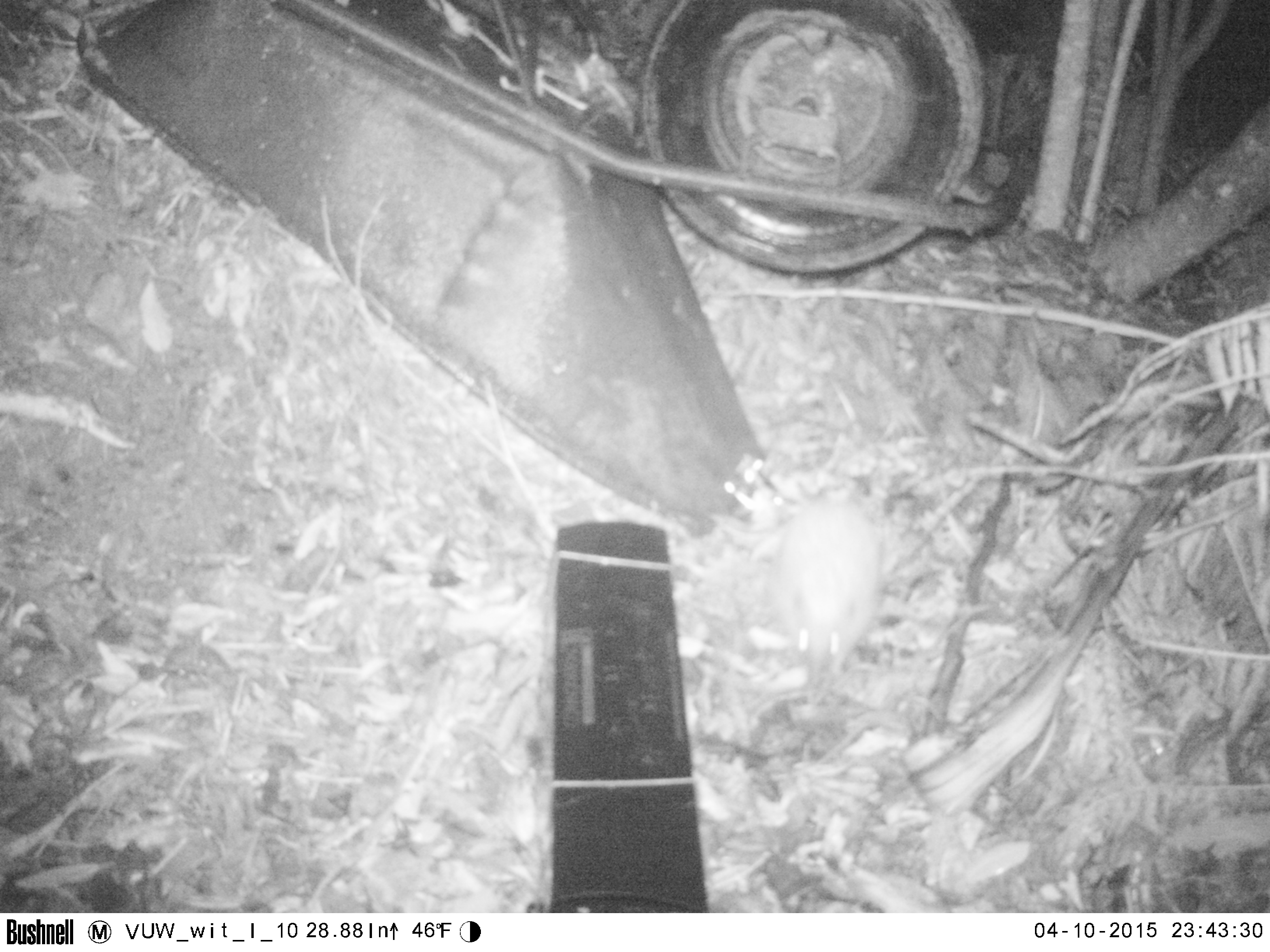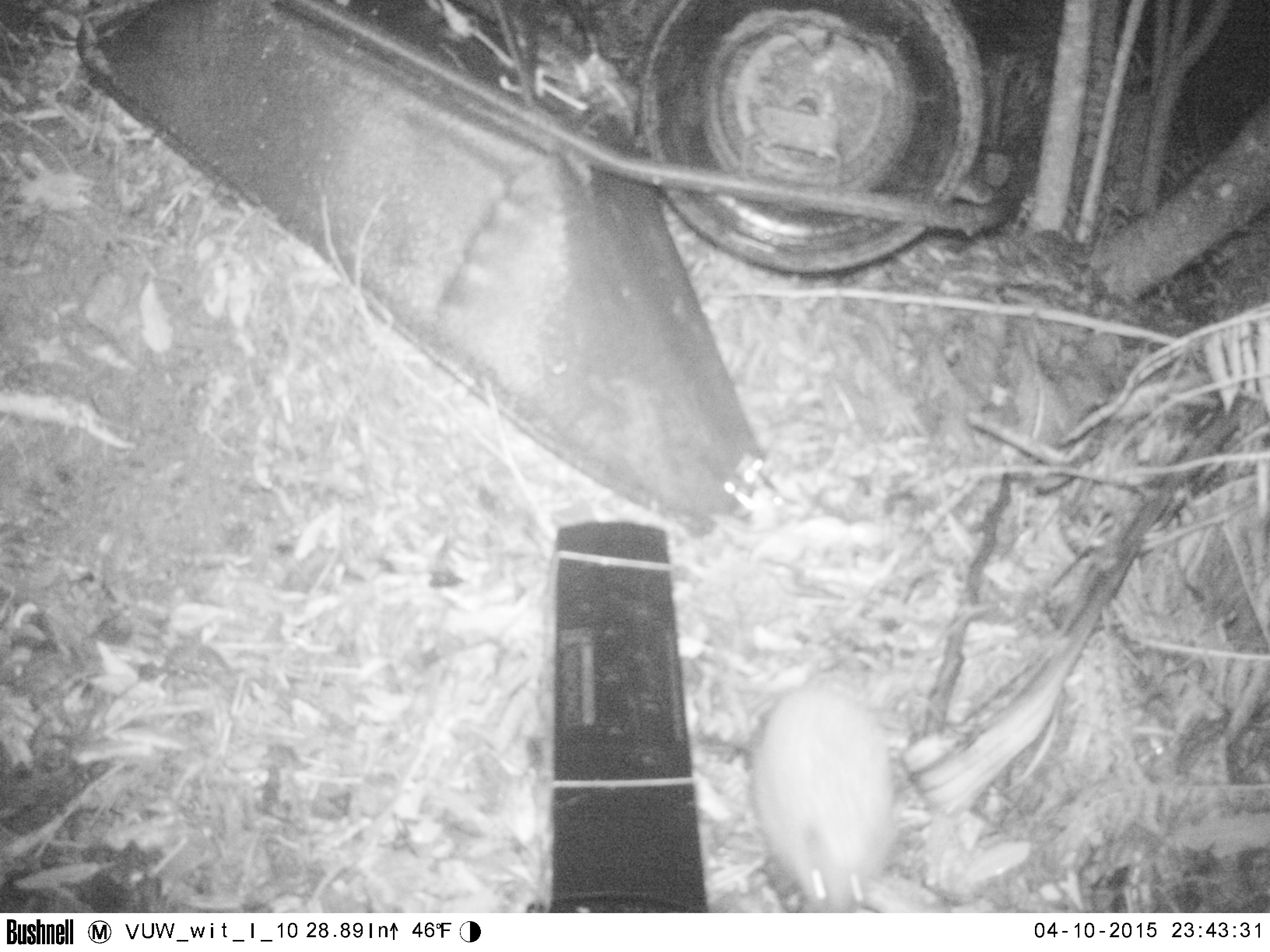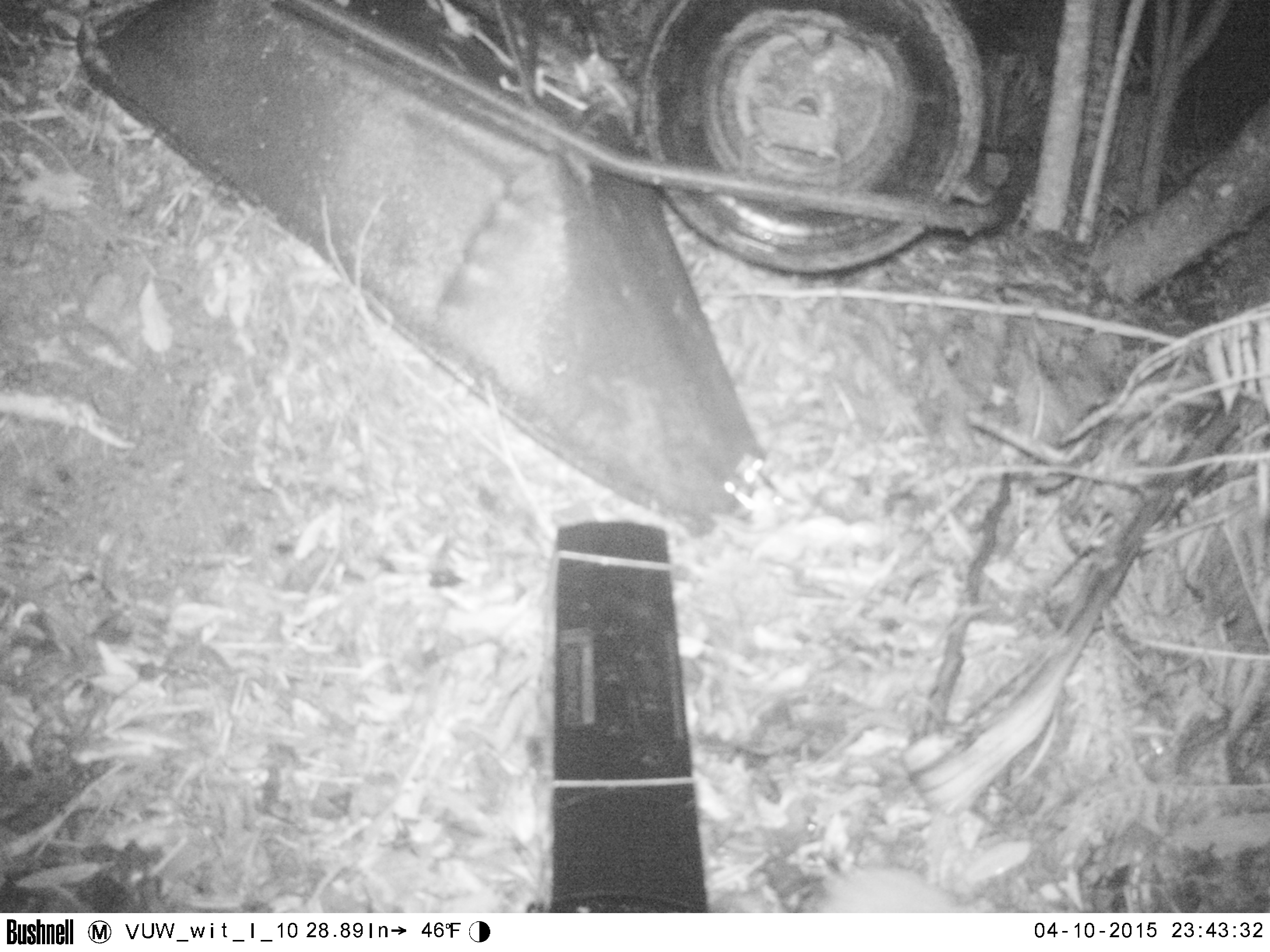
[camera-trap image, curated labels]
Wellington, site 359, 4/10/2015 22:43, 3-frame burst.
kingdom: Animalia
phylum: Chordata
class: Mammalia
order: Eulipotyphla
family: Erinaceidae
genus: Erinaceus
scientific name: Erinaceus europaeus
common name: hedgehog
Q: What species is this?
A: Hedgehog (Erinaceus europaeus).